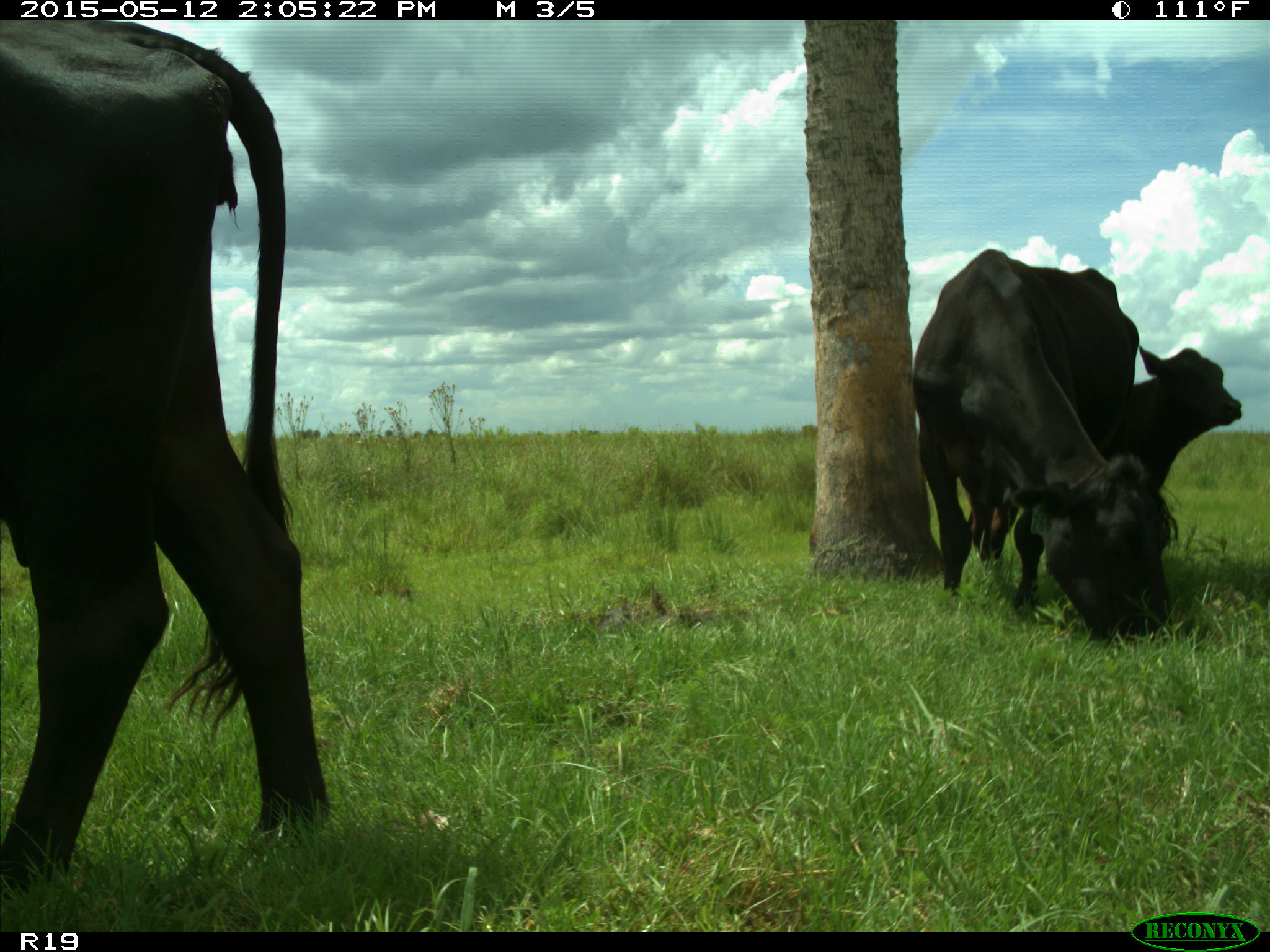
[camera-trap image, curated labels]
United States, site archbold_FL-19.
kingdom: Animalia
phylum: Chordata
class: Mammalia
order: Artiodactyla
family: Bovidae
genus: Bos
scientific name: Bos taurus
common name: domestic cow